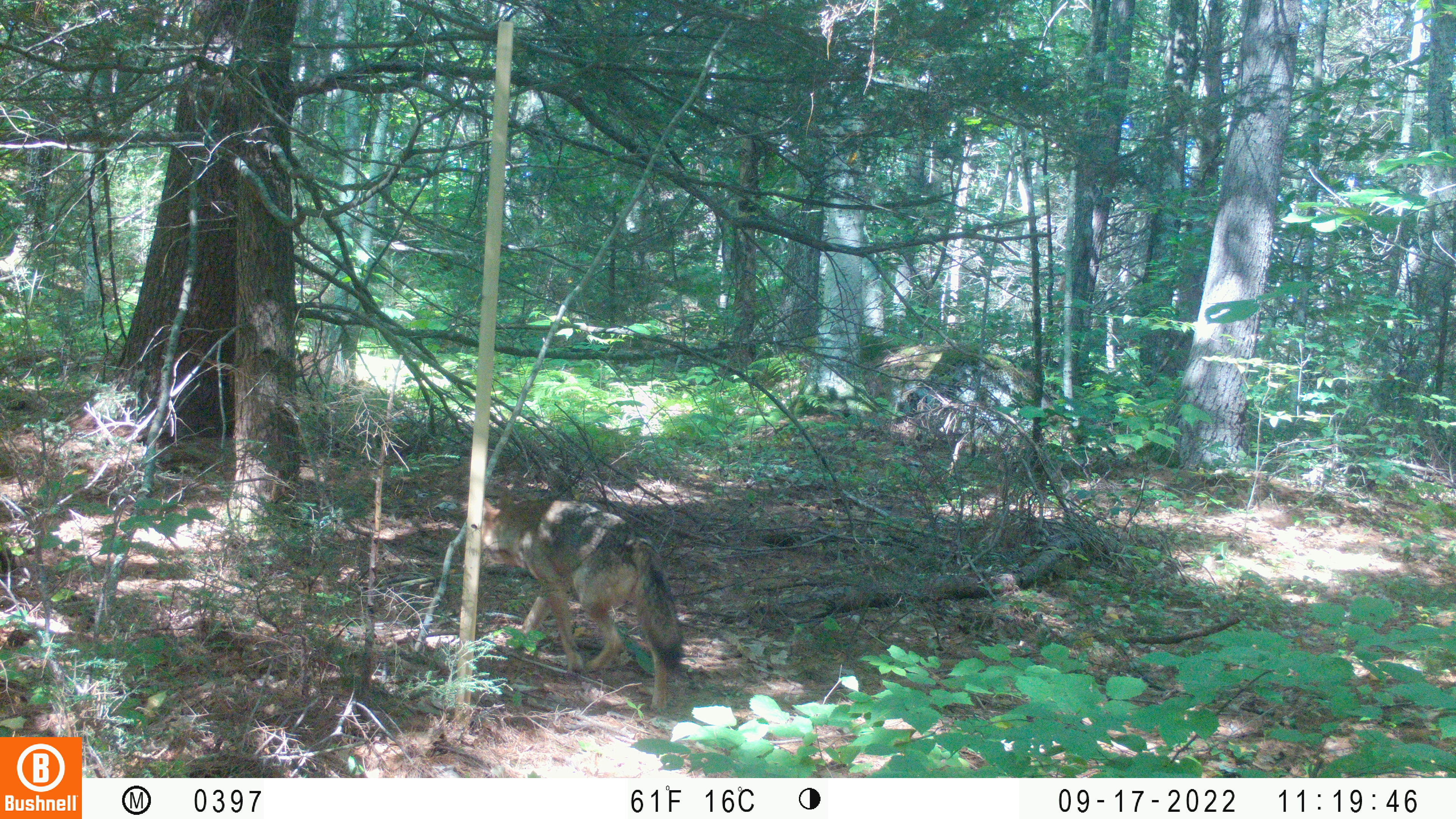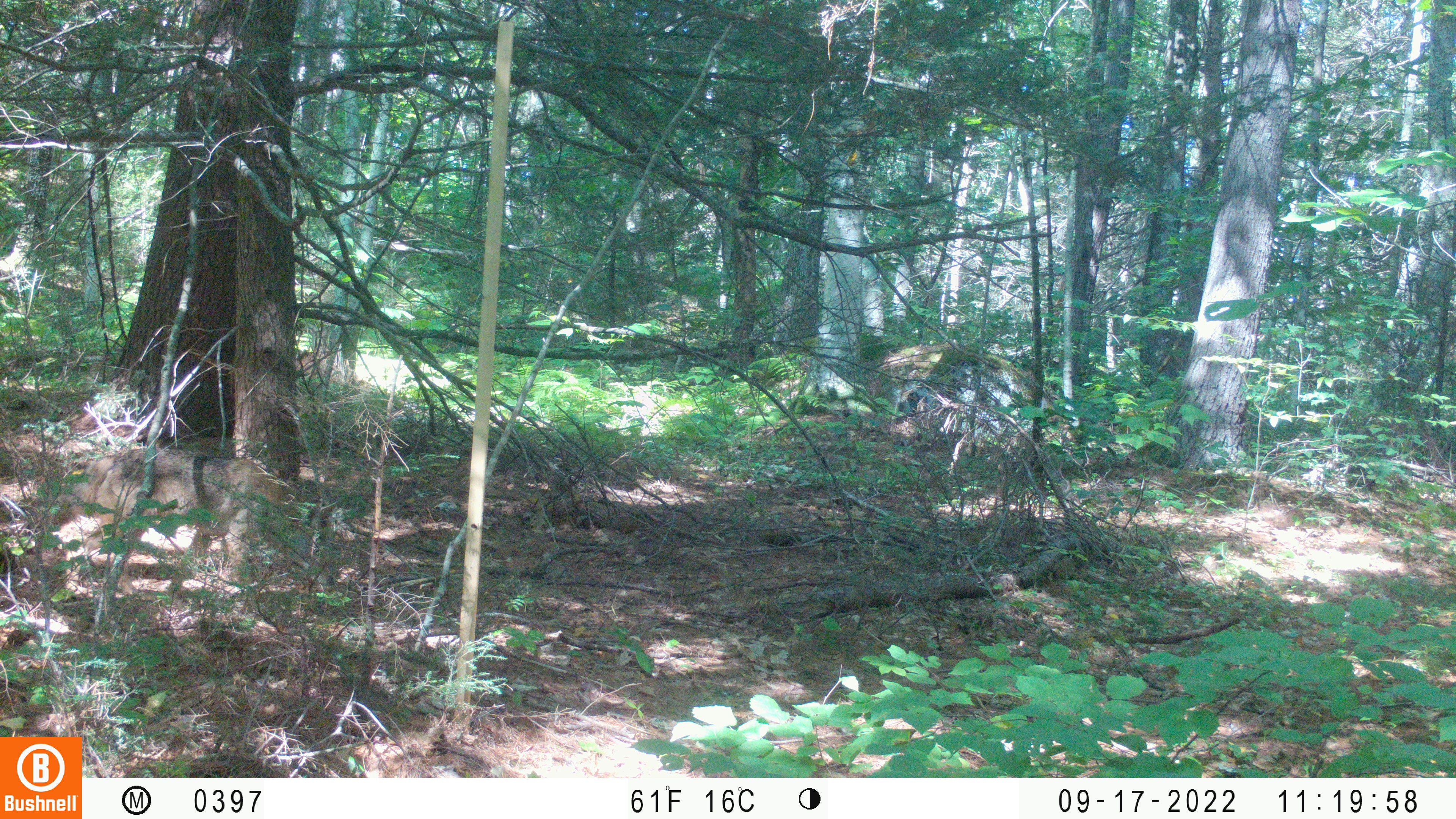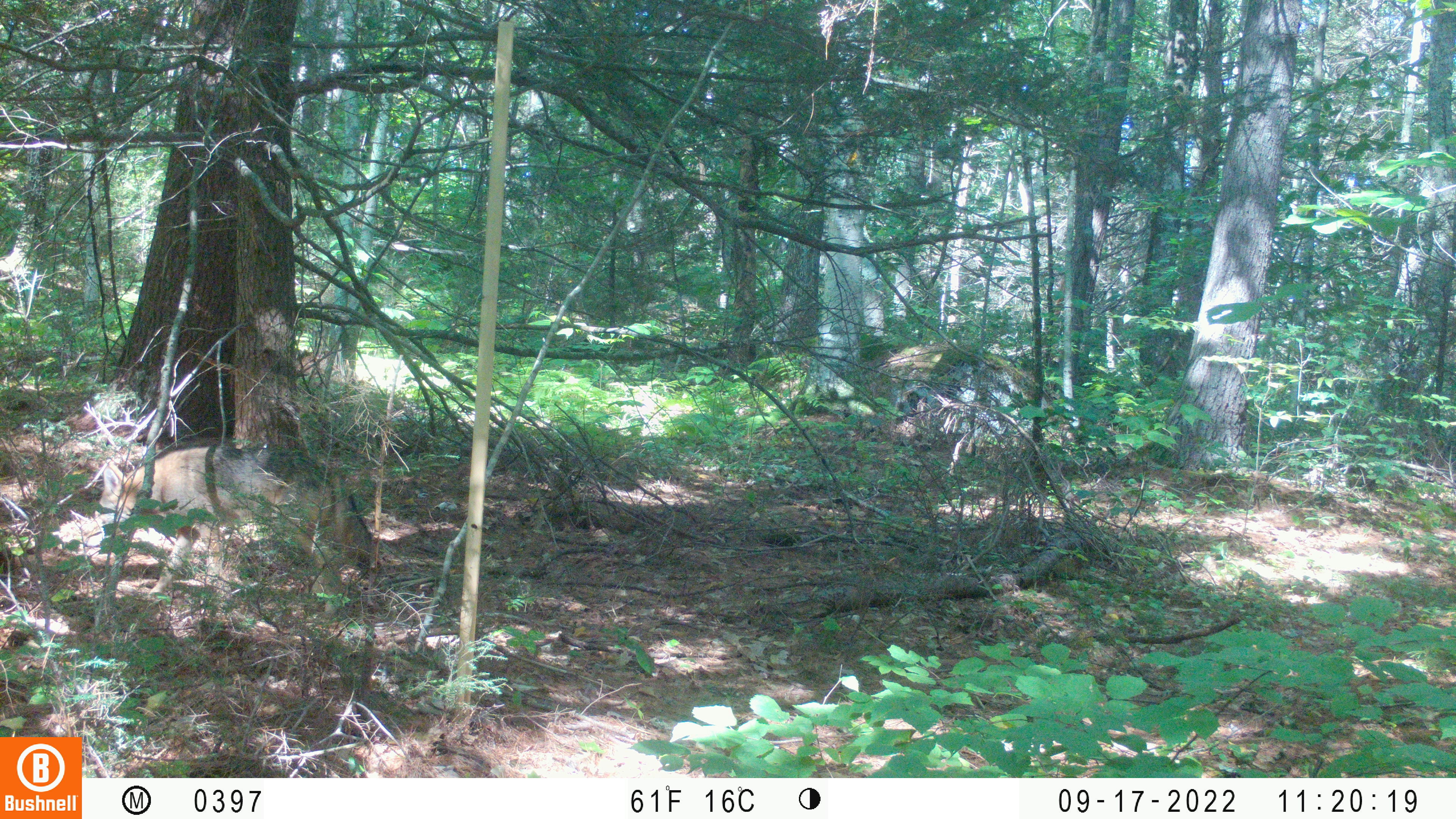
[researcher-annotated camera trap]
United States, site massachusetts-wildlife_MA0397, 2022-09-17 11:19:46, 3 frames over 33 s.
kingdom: Animalia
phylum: Chordata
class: Mammalia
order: Carnivora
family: Canidae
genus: Canis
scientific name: Canis latrans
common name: coyote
Coyote (Canis latrans).